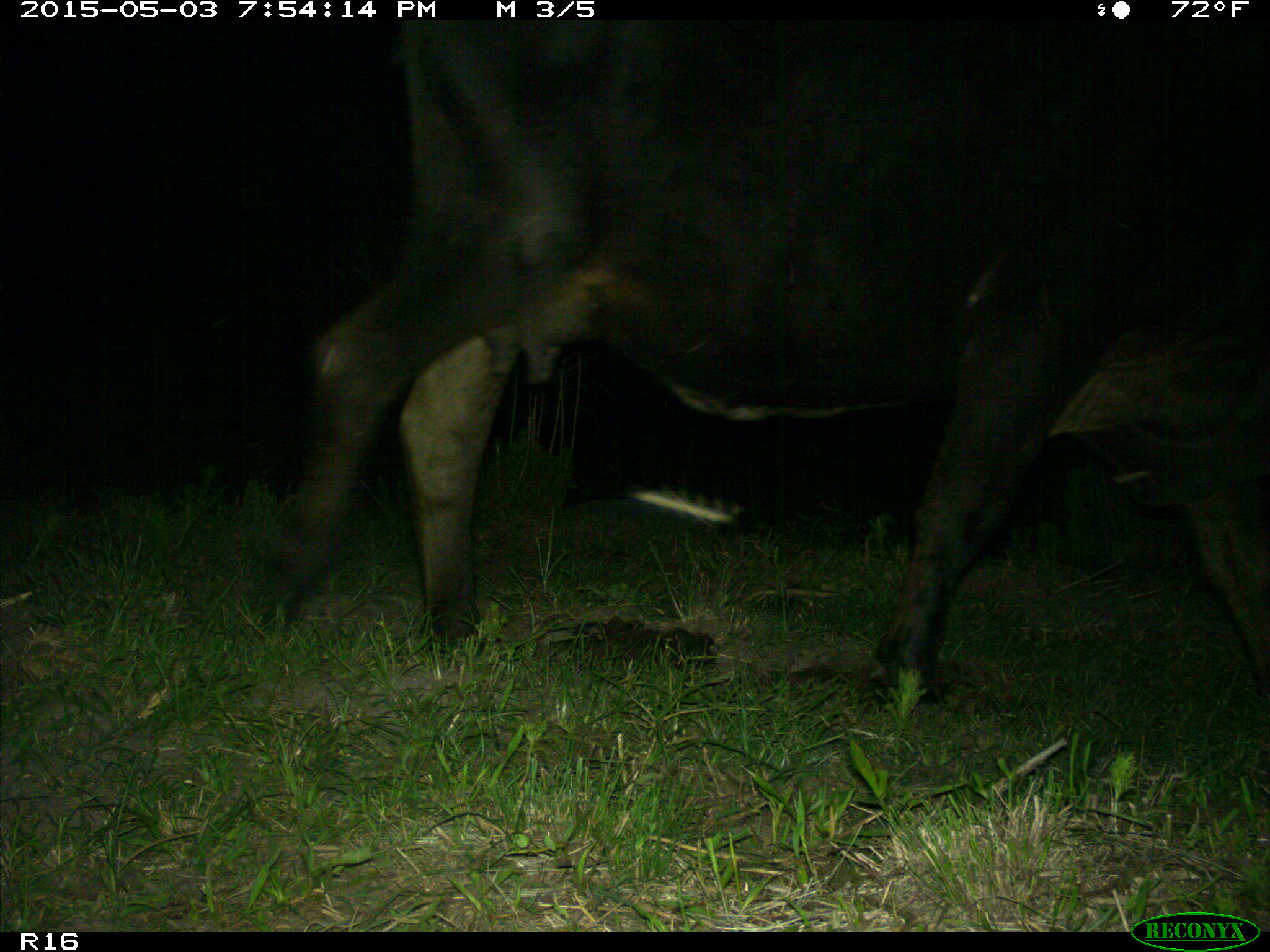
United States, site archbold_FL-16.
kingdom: Animalia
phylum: Chordata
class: Mammalia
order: Artiodactyla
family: Bovidae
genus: Bos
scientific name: Bos taurus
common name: domestic cow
Bos taurus (domestic cow).